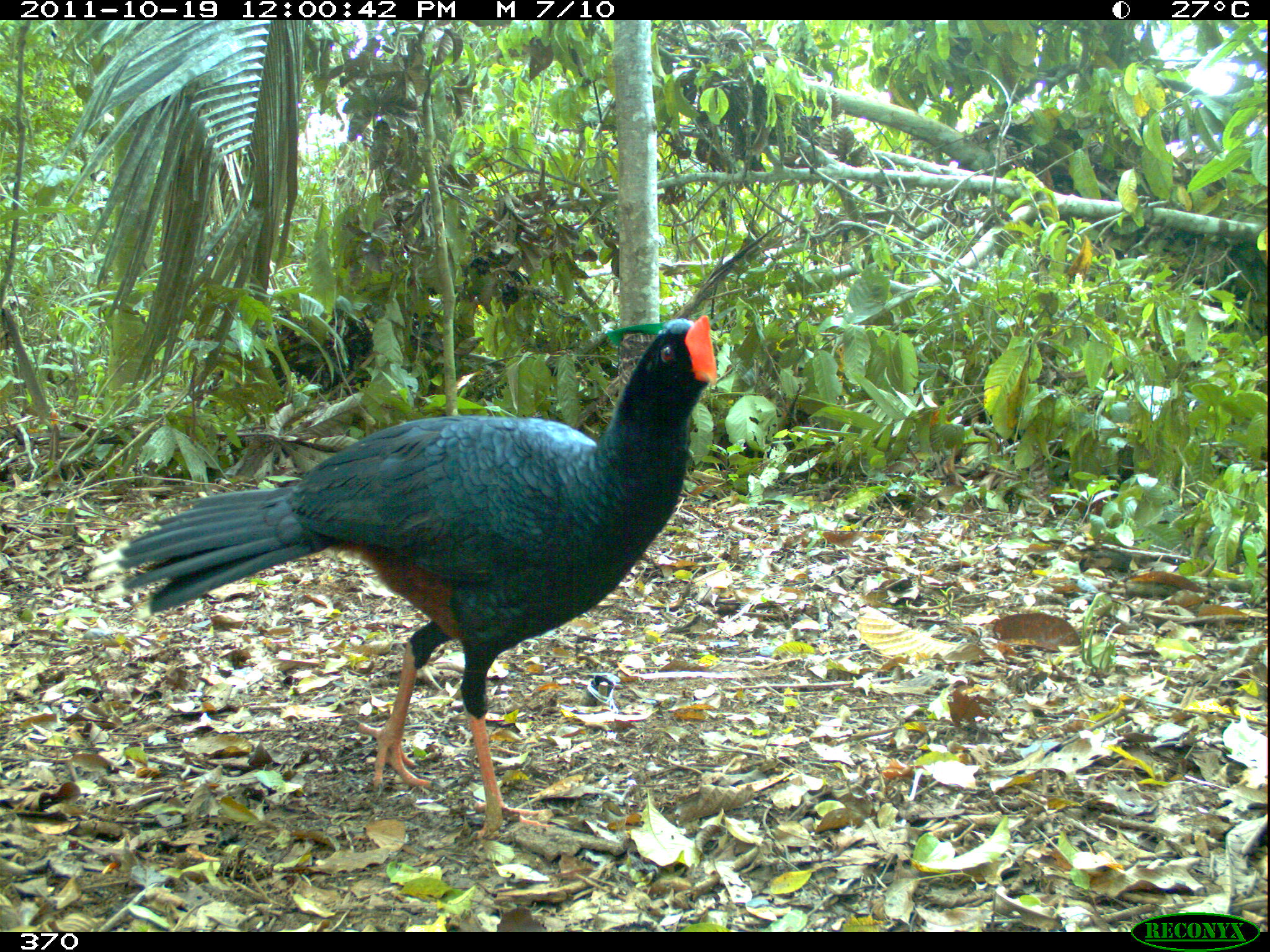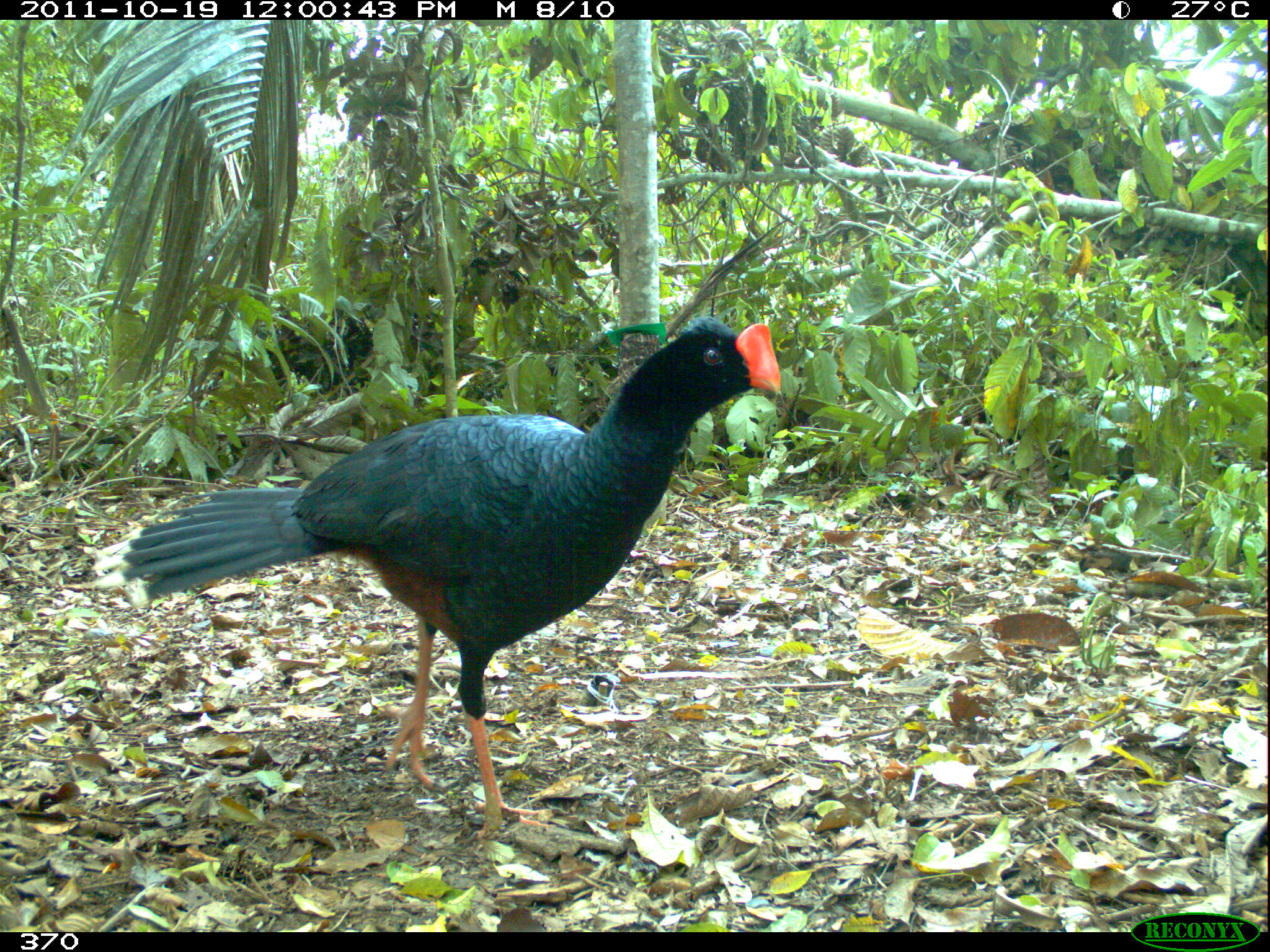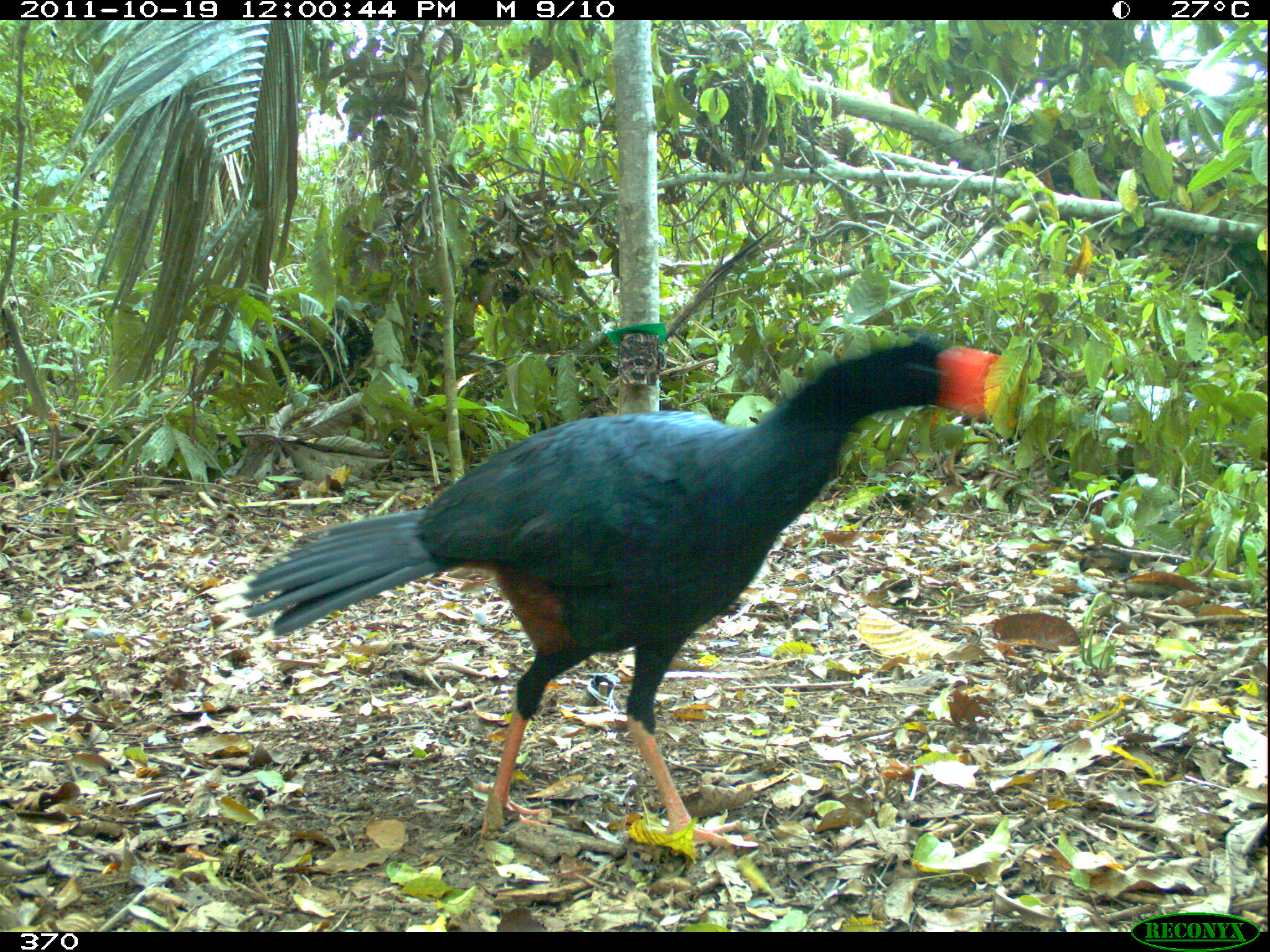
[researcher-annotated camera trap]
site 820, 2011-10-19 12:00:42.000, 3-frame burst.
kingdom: Animalia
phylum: Chordata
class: Aves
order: Galliformes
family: Cracidae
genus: Mitu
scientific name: Mitu tuberosum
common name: razor-billed curassow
Mitu tuberosum (razor-billed curassow).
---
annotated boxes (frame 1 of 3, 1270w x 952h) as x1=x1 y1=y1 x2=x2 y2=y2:
mitu tuberosum: x1=80 y1=311 x2=730 y2=844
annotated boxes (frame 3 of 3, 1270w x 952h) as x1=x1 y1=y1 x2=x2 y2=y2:
mitu tuberosum: x1=197 y1=328 x2=998 y2=860